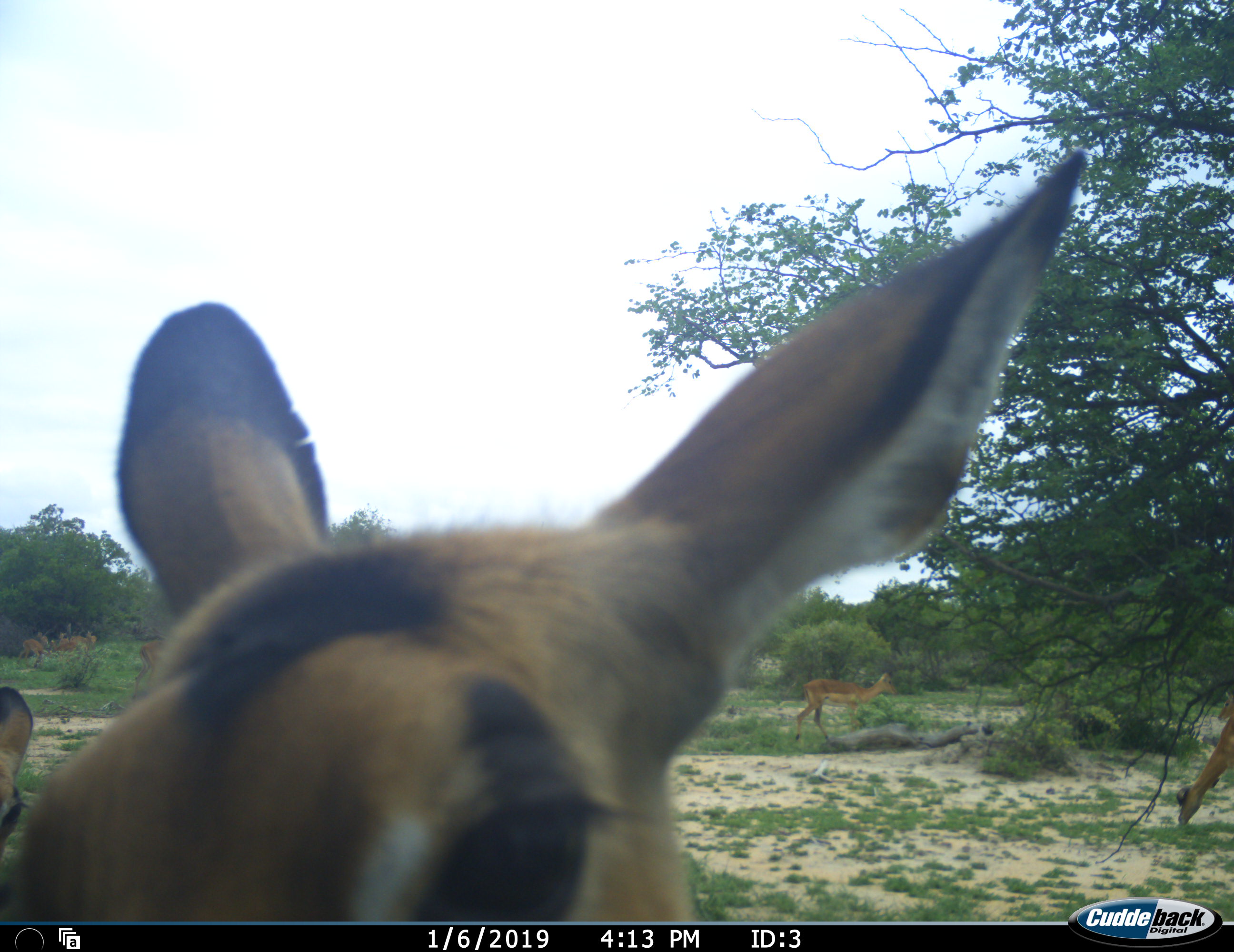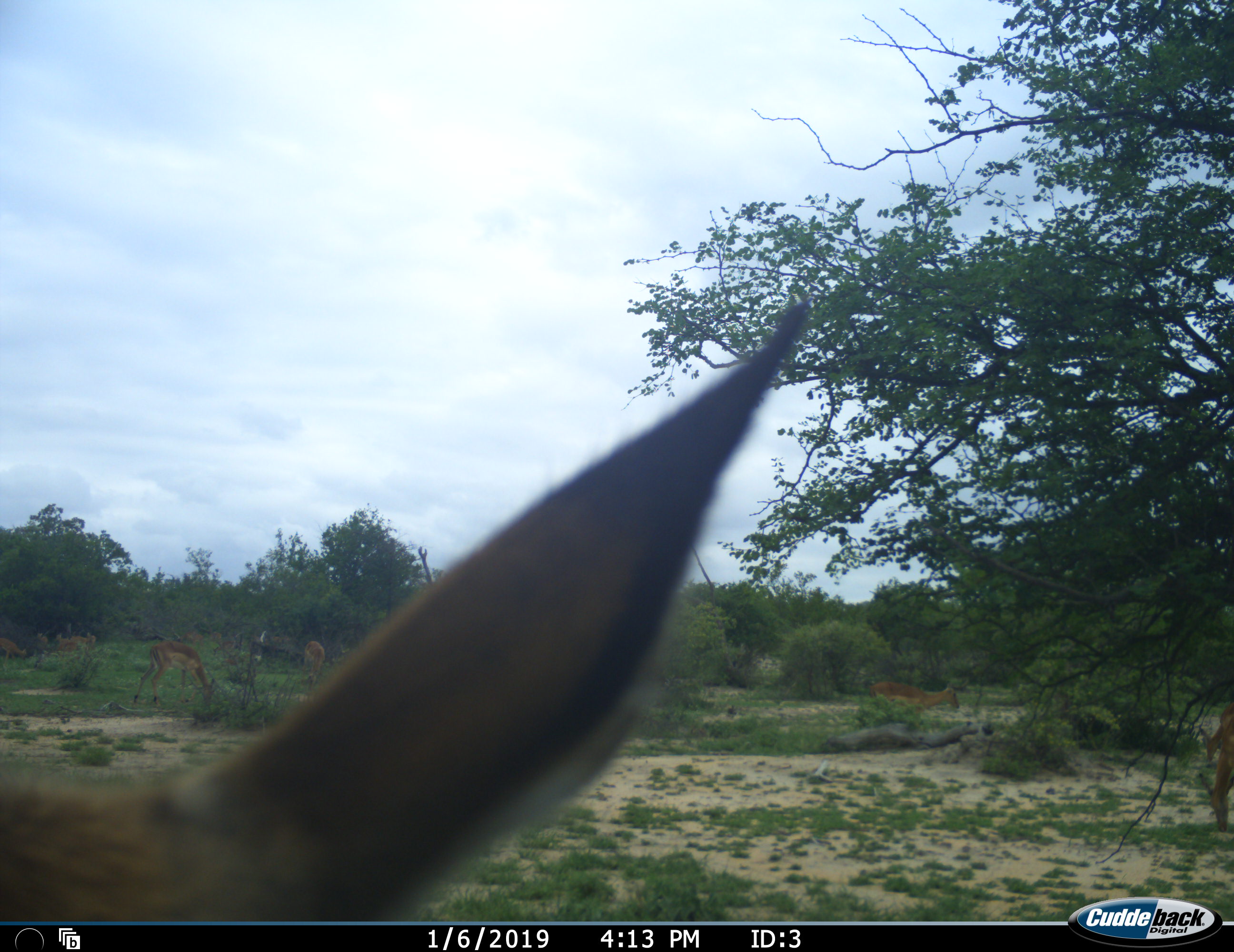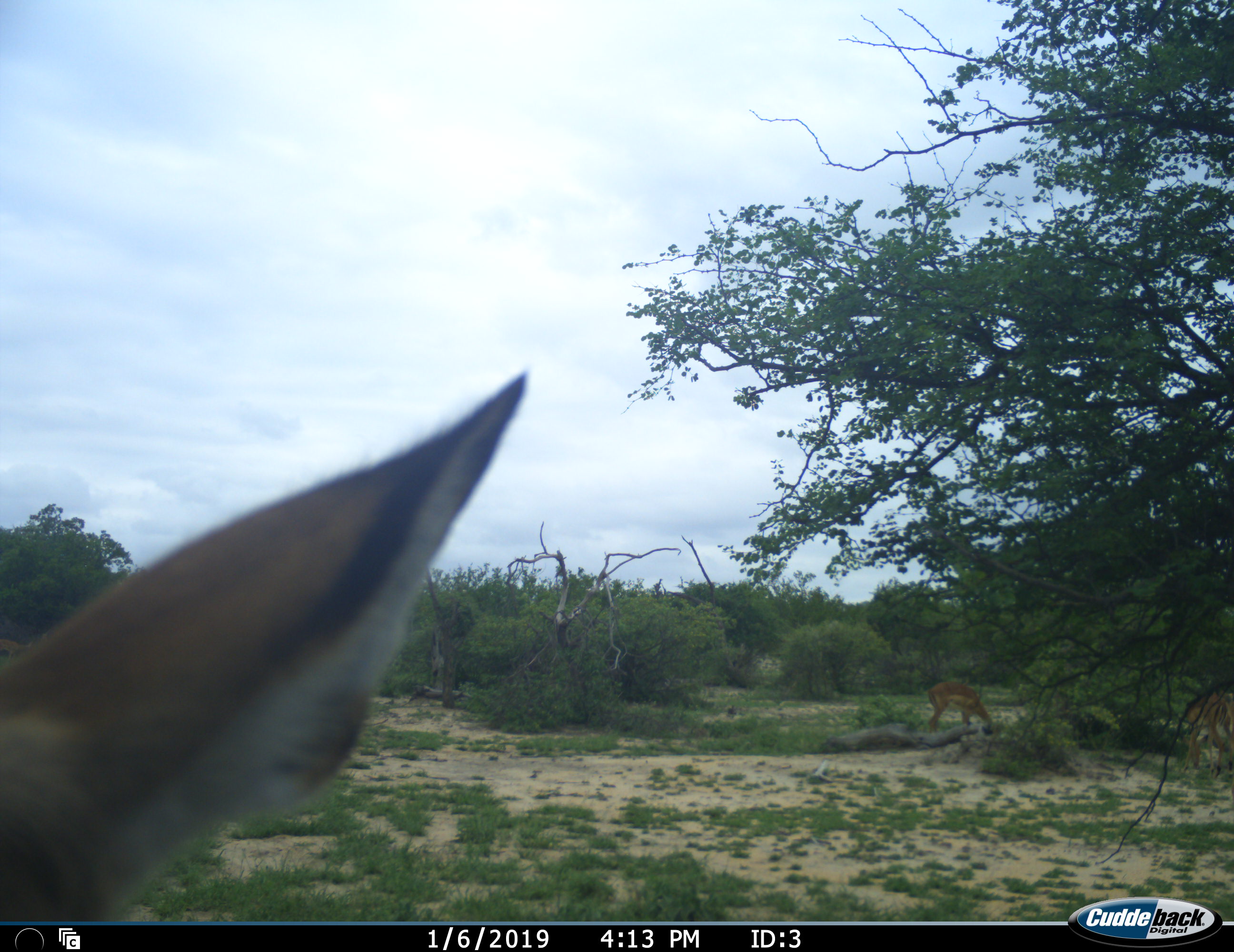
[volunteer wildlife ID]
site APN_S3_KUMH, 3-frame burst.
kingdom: Animalia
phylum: Chordata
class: Mammalia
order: Artiodactyla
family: Bovidae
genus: Aepyceros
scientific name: Aepyceros melampus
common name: impala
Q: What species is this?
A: Impala (Aepyceros melampus).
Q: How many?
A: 7.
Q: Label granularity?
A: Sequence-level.